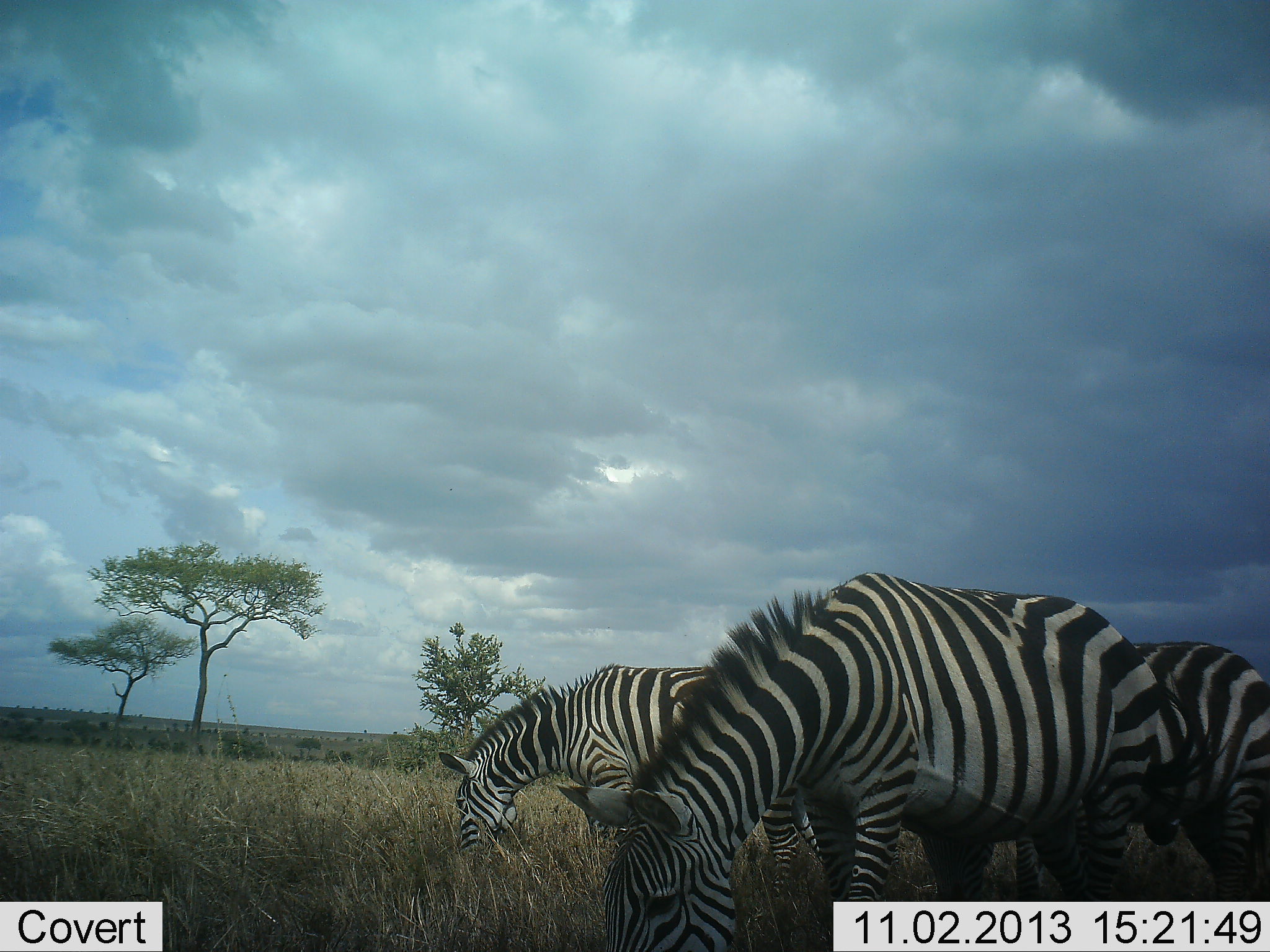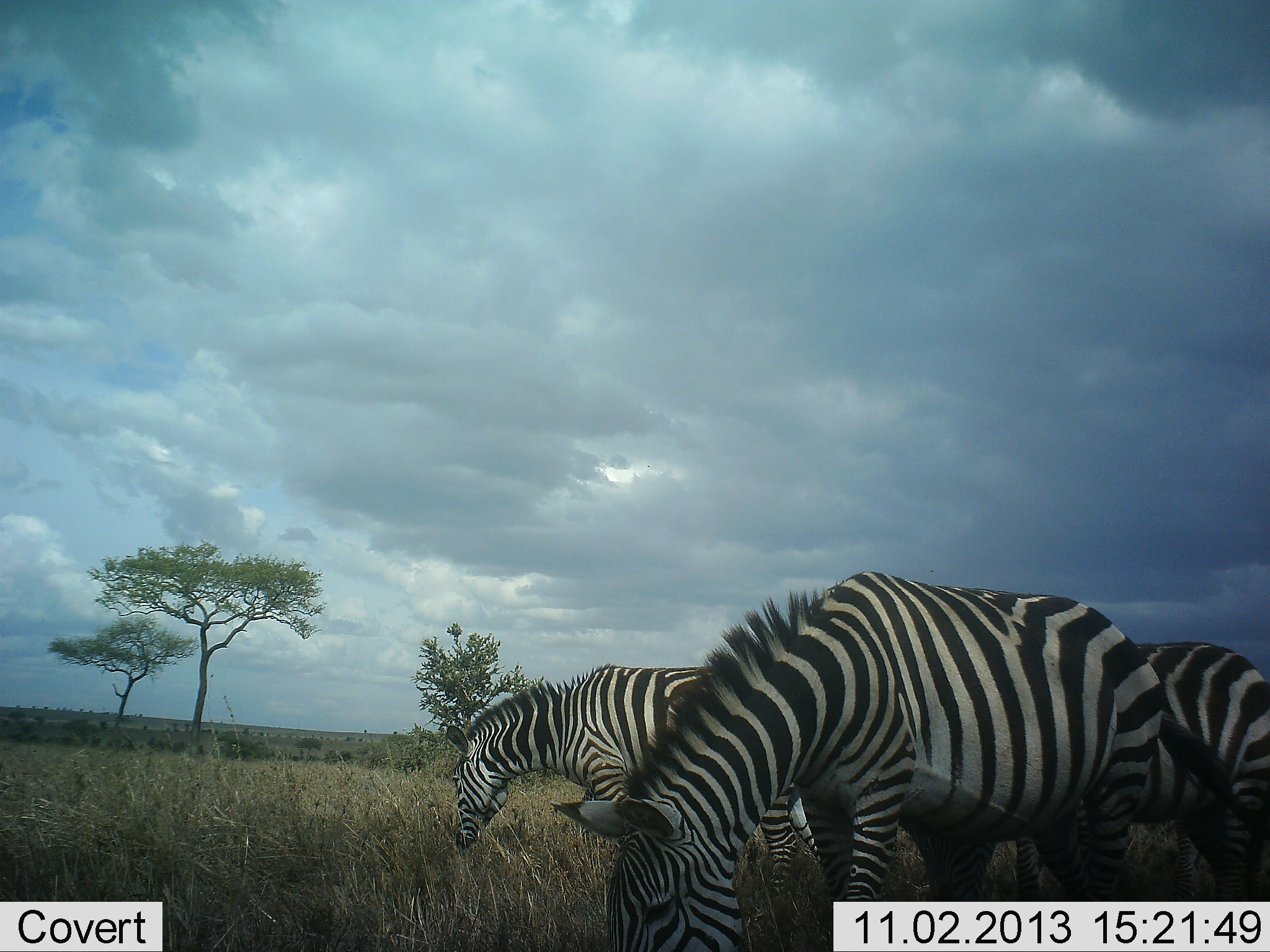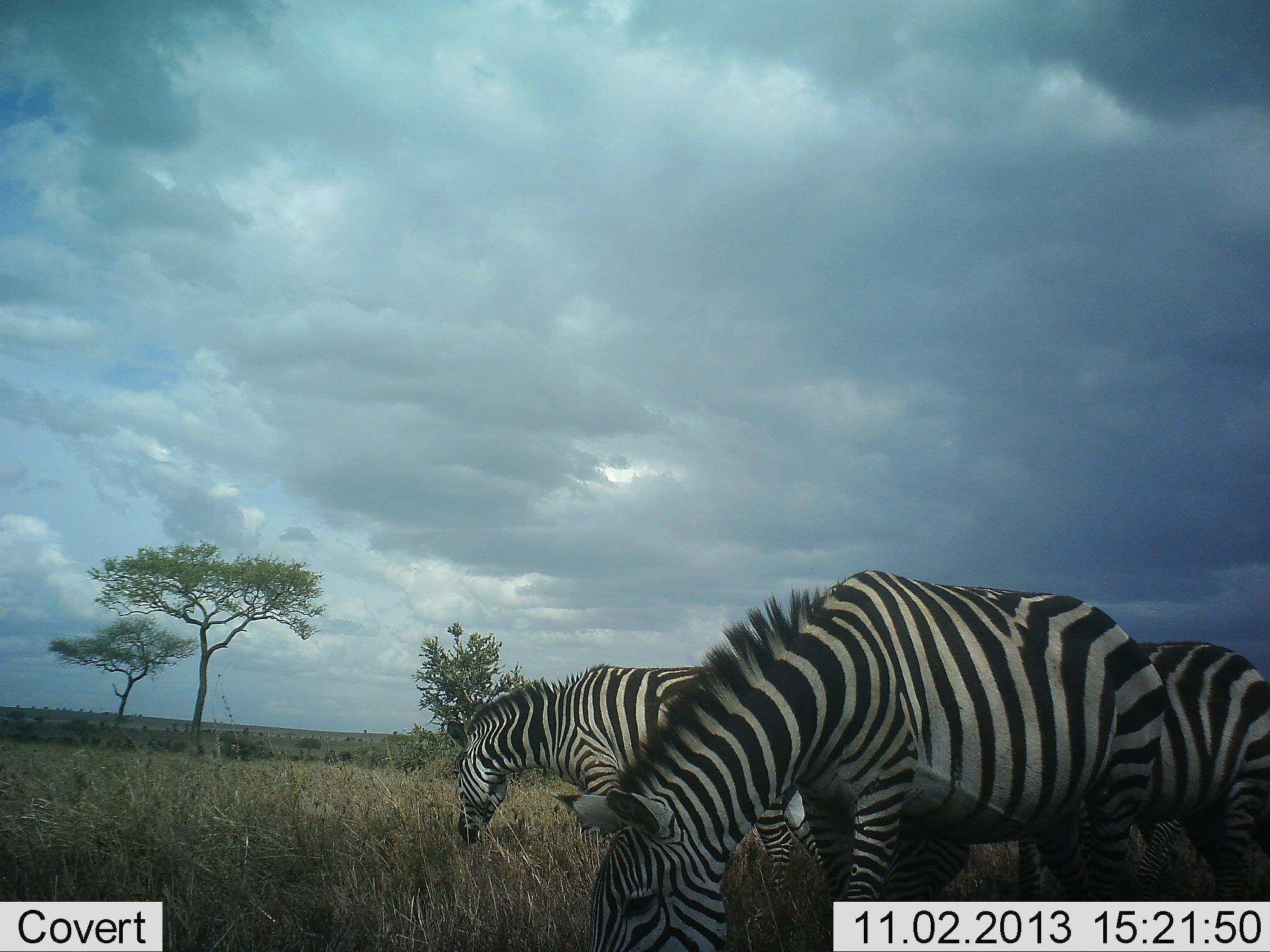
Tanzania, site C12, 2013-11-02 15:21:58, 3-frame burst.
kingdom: Animalia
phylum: Chordata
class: Mammalia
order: Perissodactyla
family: Equidae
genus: Equus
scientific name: Equus quagga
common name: plains zebra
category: zebra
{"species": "zebra (plains zebra) (Equus quagga)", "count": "3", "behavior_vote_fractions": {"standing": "30%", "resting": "0%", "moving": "10%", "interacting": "0%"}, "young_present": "0%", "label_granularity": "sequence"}